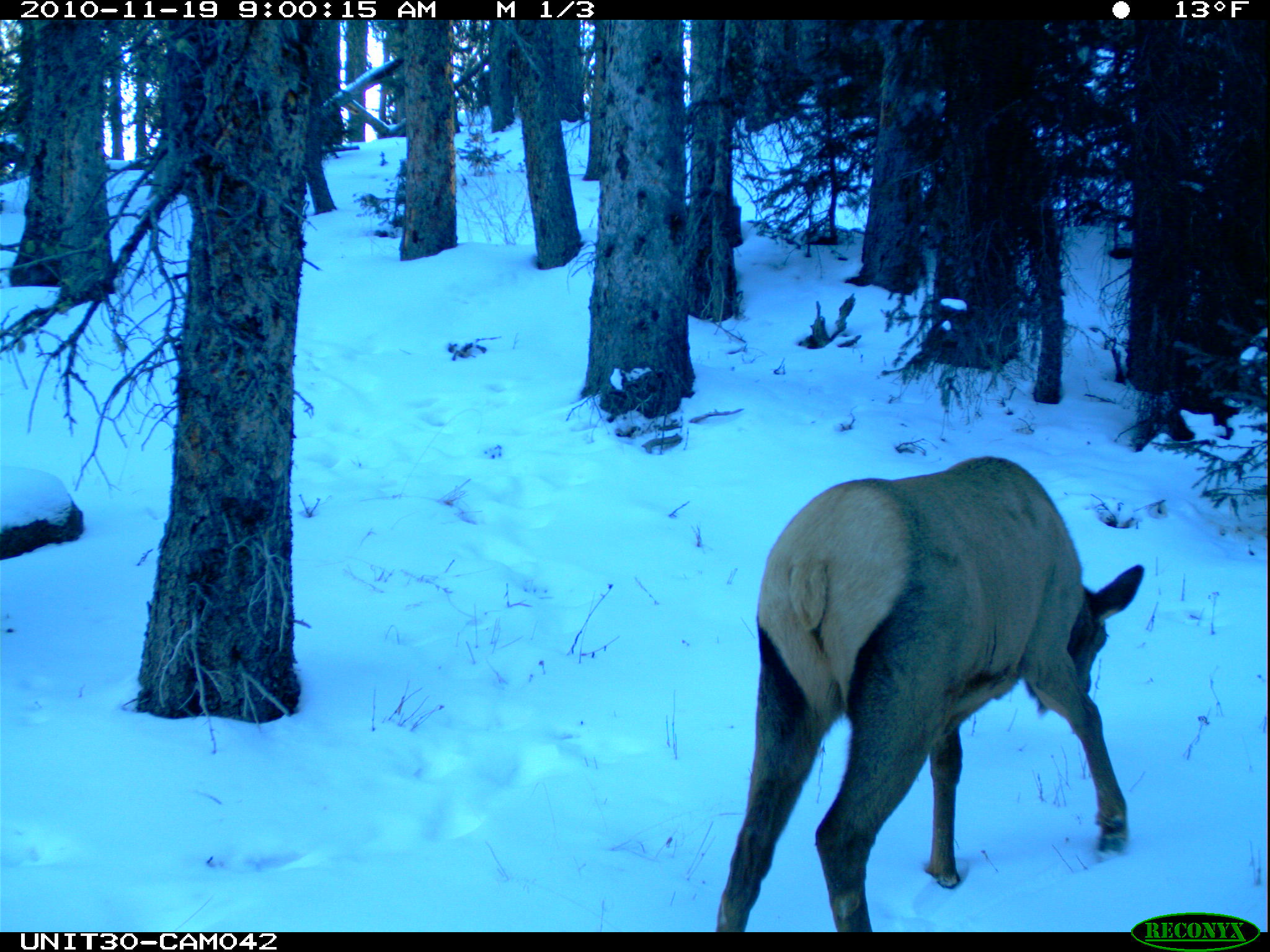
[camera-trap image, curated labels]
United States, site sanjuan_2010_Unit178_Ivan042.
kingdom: Animalia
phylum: Chordata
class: Mammalia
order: Artiodactyla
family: Cervidae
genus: Cervus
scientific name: Cervus elaphus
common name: red deer